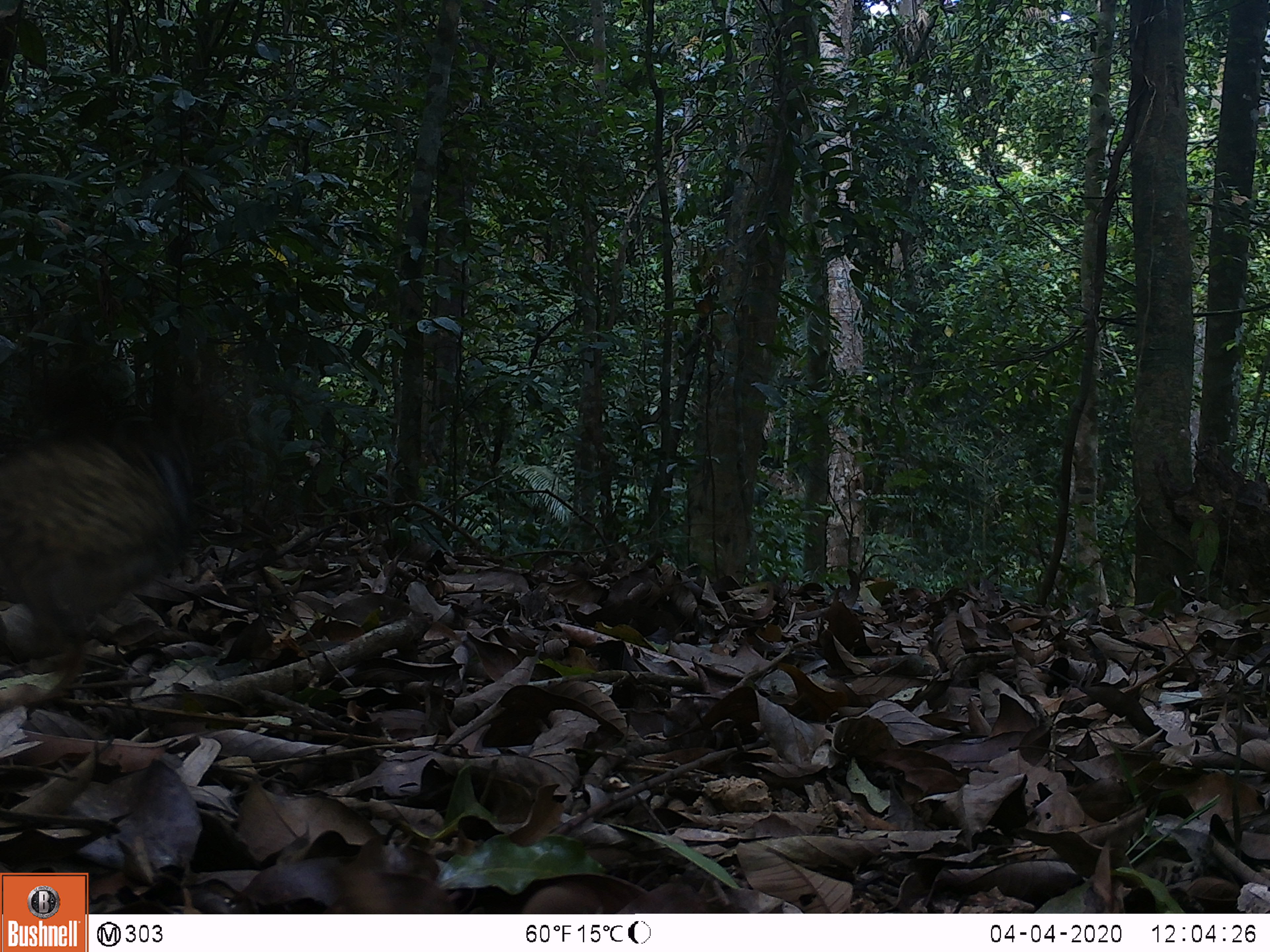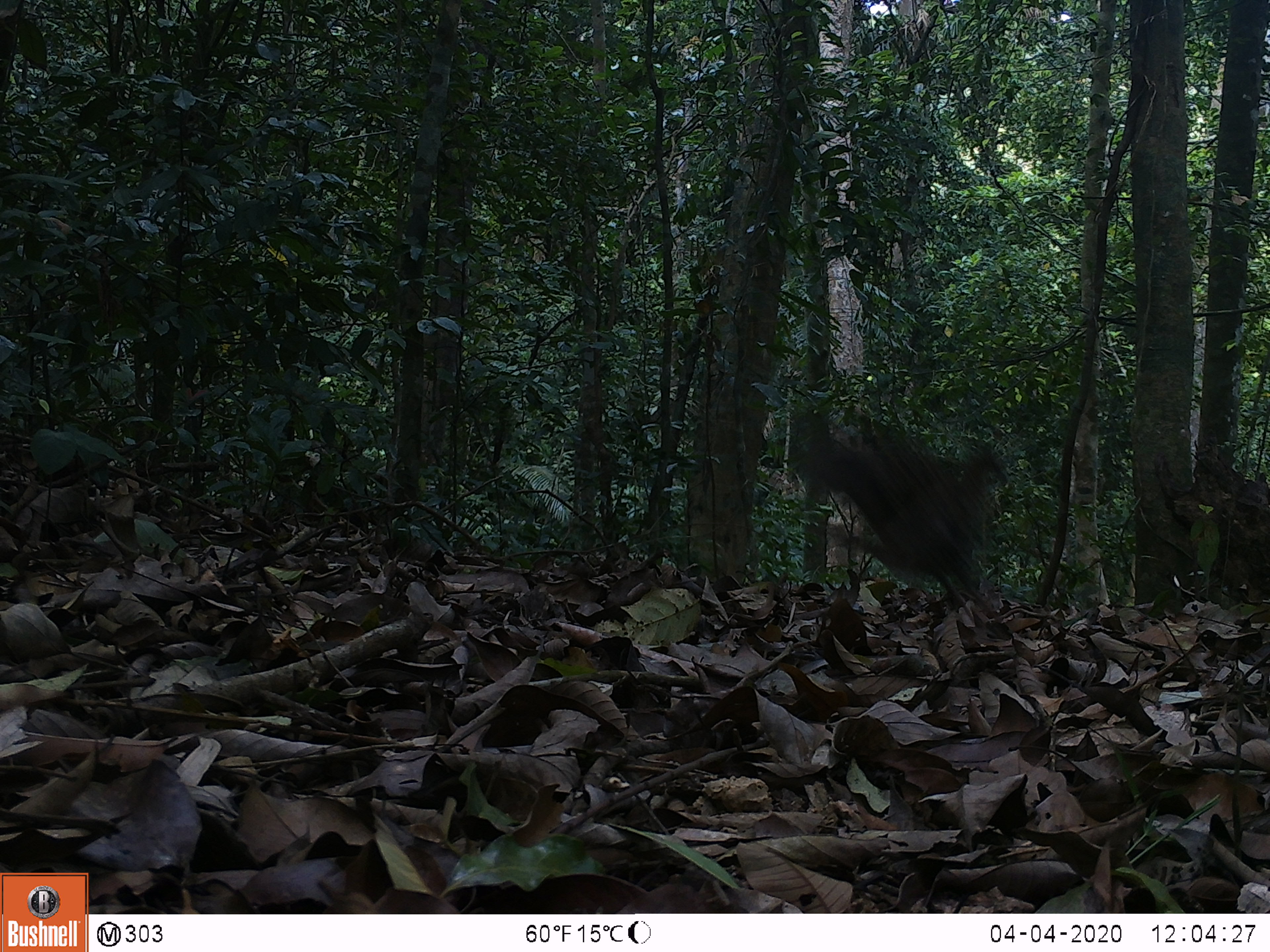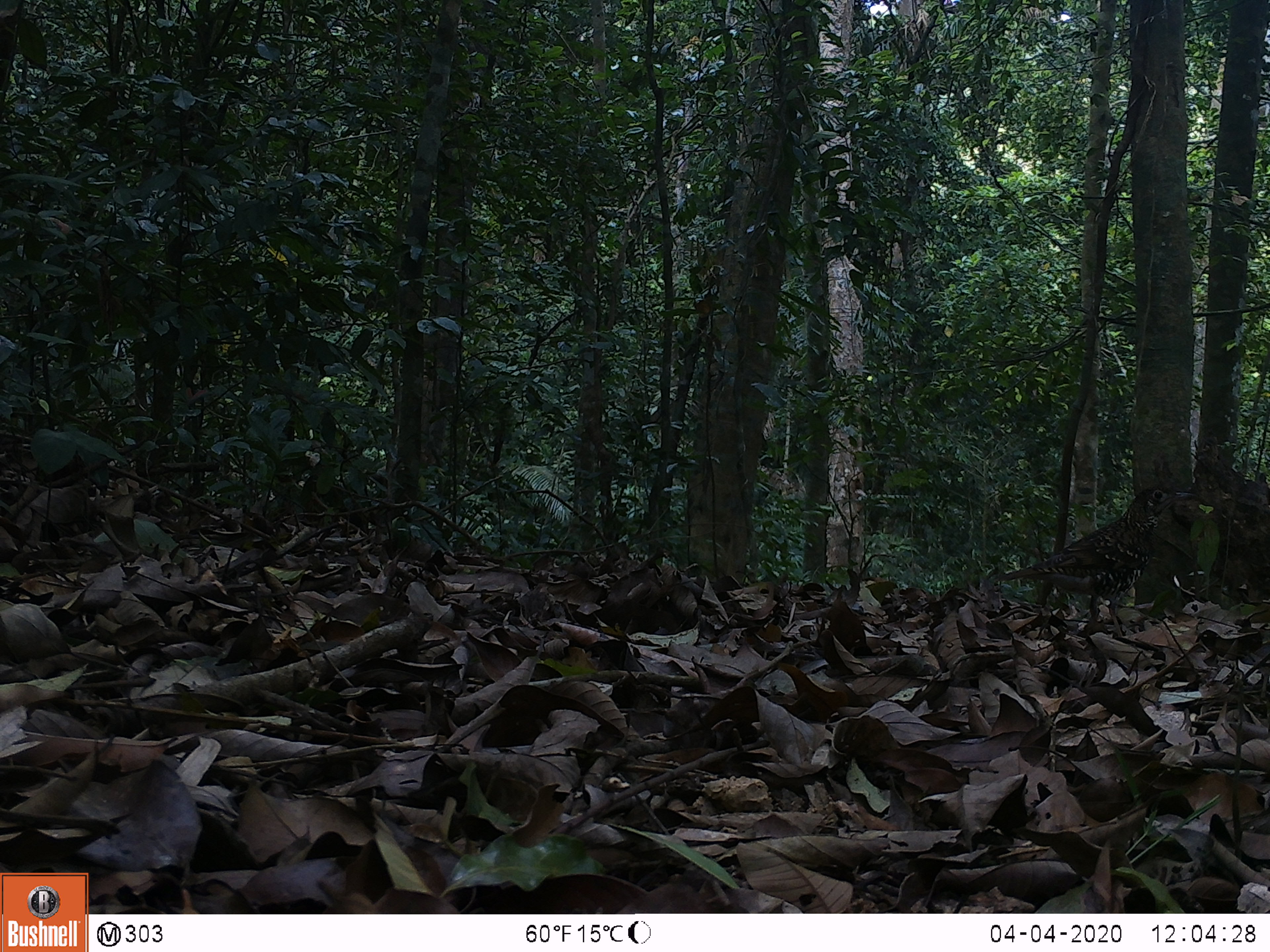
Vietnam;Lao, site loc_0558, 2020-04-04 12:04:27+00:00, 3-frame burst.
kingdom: Animalia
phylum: Chordata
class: Aves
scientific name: Aves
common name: bird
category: unidentified bird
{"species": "unidentified bird (bird) (Aves)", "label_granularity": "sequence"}